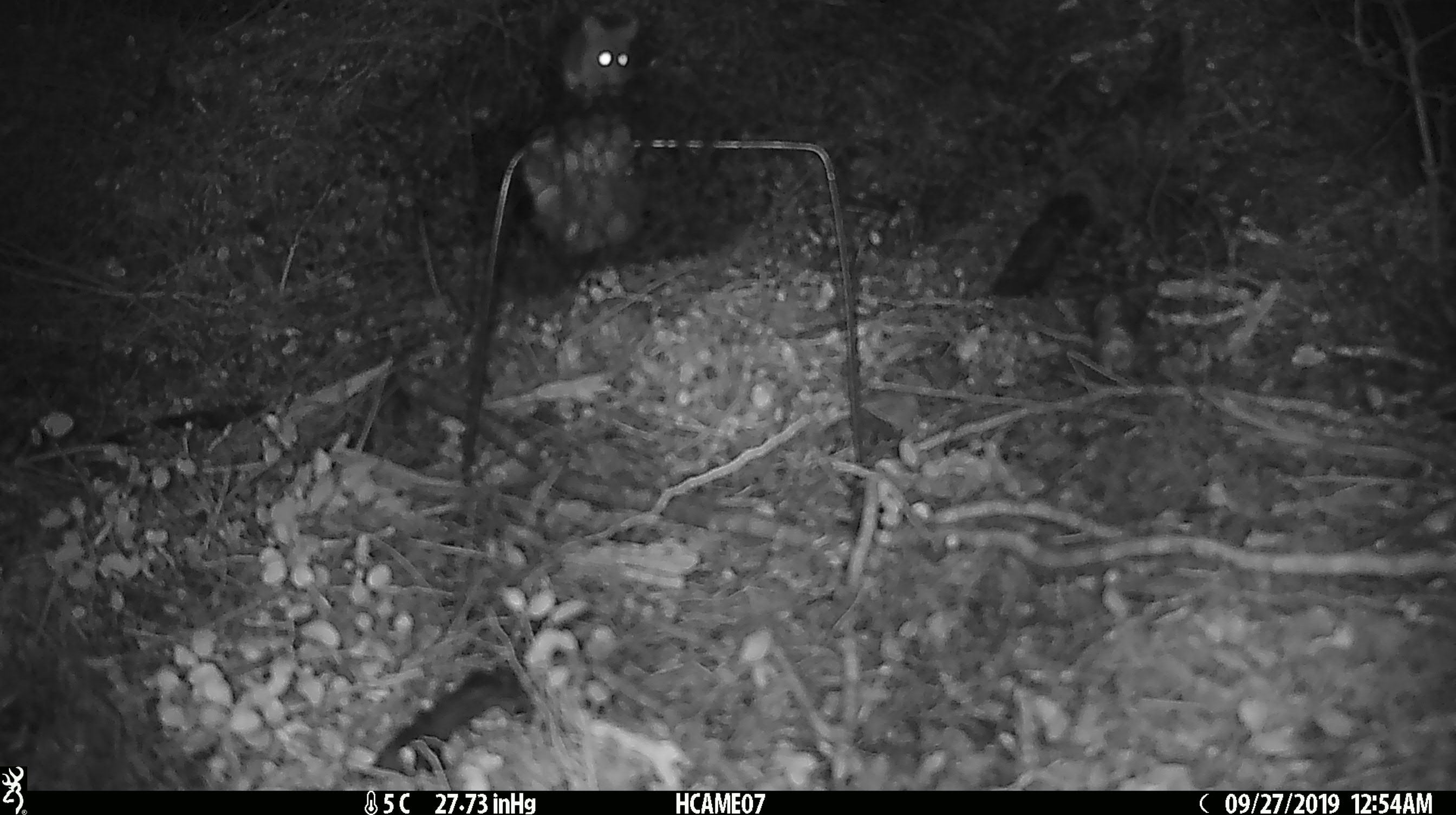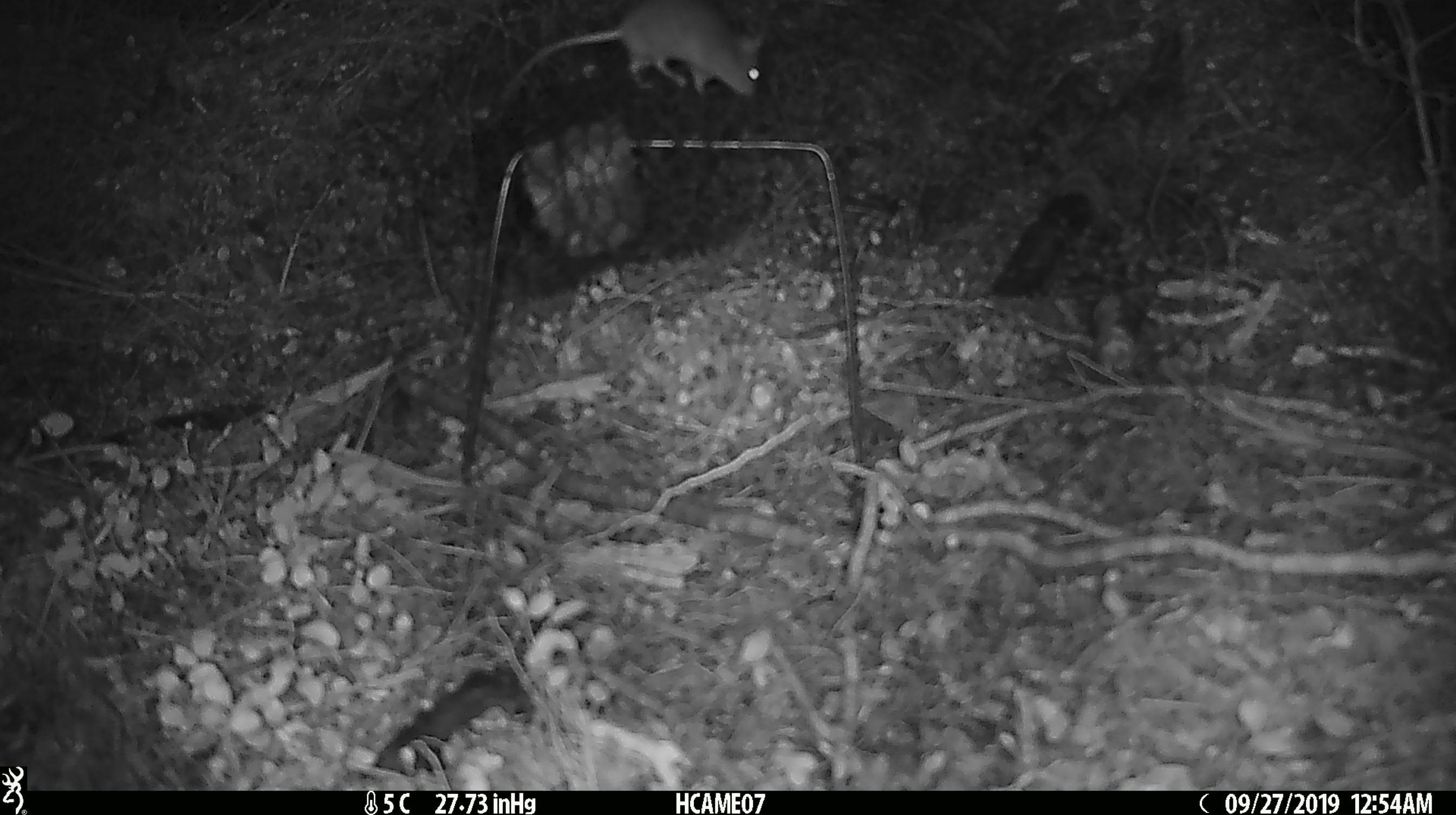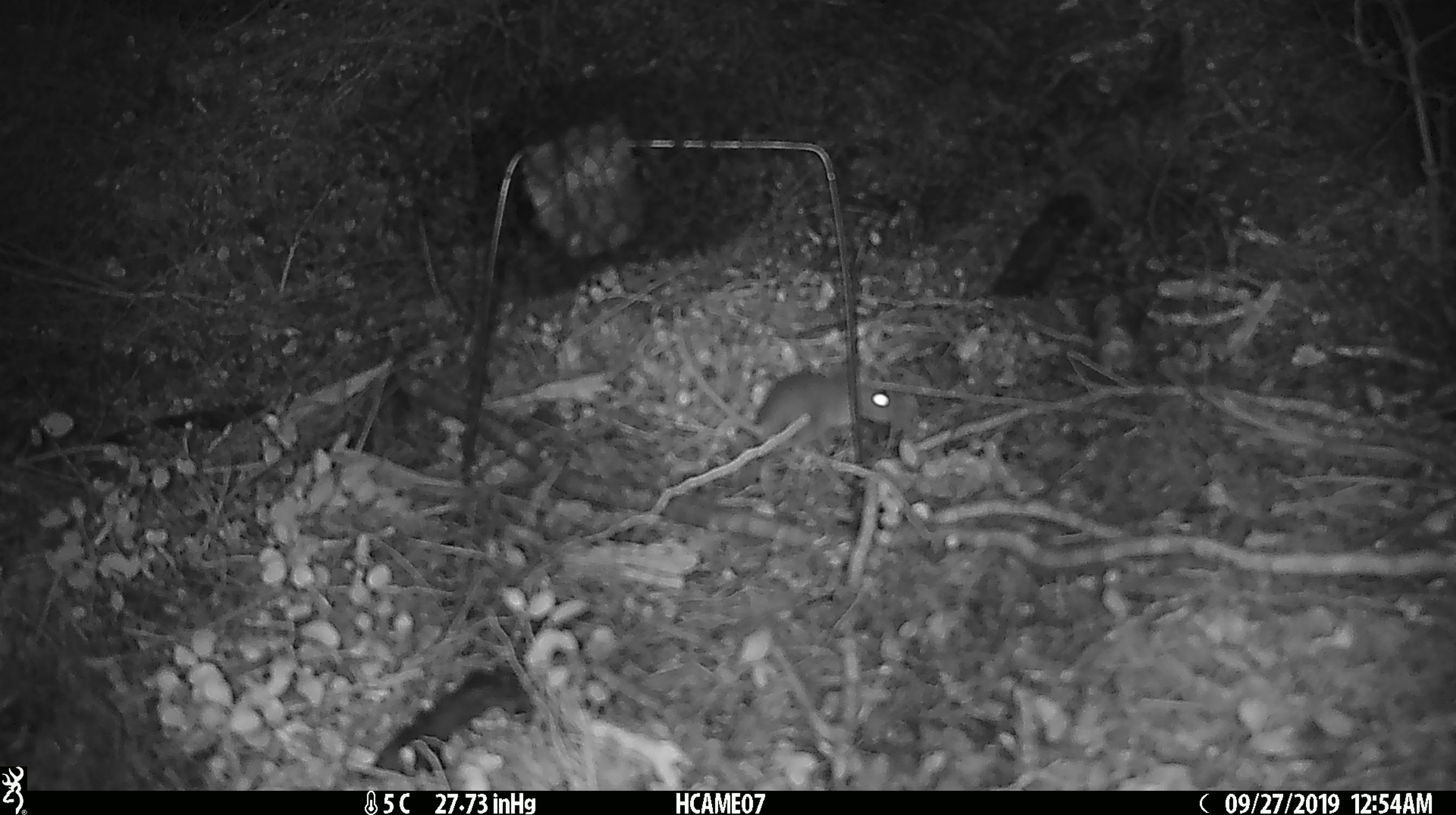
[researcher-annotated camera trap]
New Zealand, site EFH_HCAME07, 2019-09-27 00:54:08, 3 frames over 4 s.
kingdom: Animalia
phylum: Chordata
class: Mammalia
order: Rodentia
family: Muridae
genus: Mus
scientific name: Mus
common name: mouse